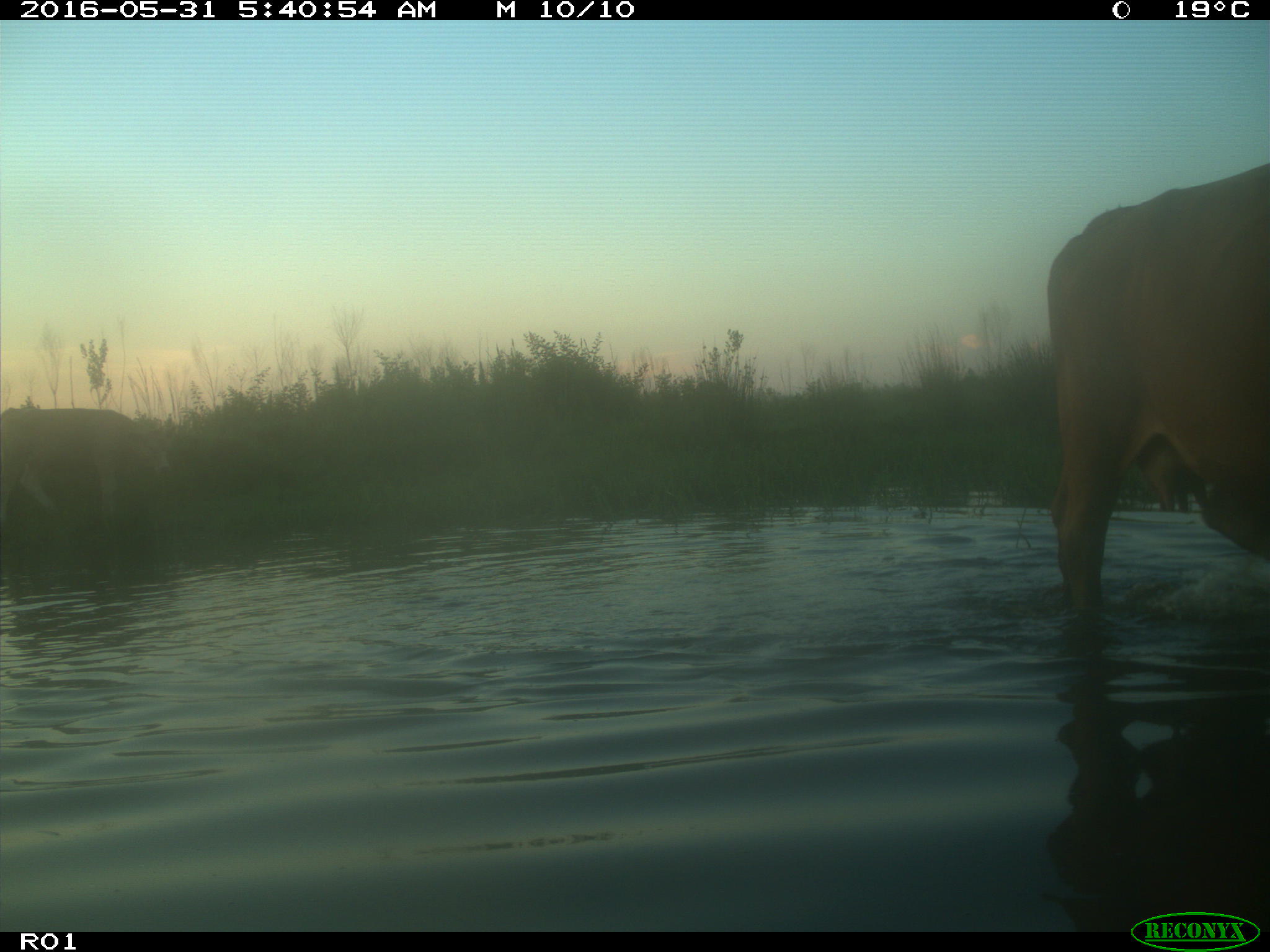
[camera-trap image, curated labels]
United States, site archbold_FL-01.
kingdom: Animalia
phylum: Chordata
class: Mammalia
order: Artiodactyla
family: Bovidae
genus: Bos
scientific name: Bos taurus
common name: domestic cow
Bos taurus (domestic cow).